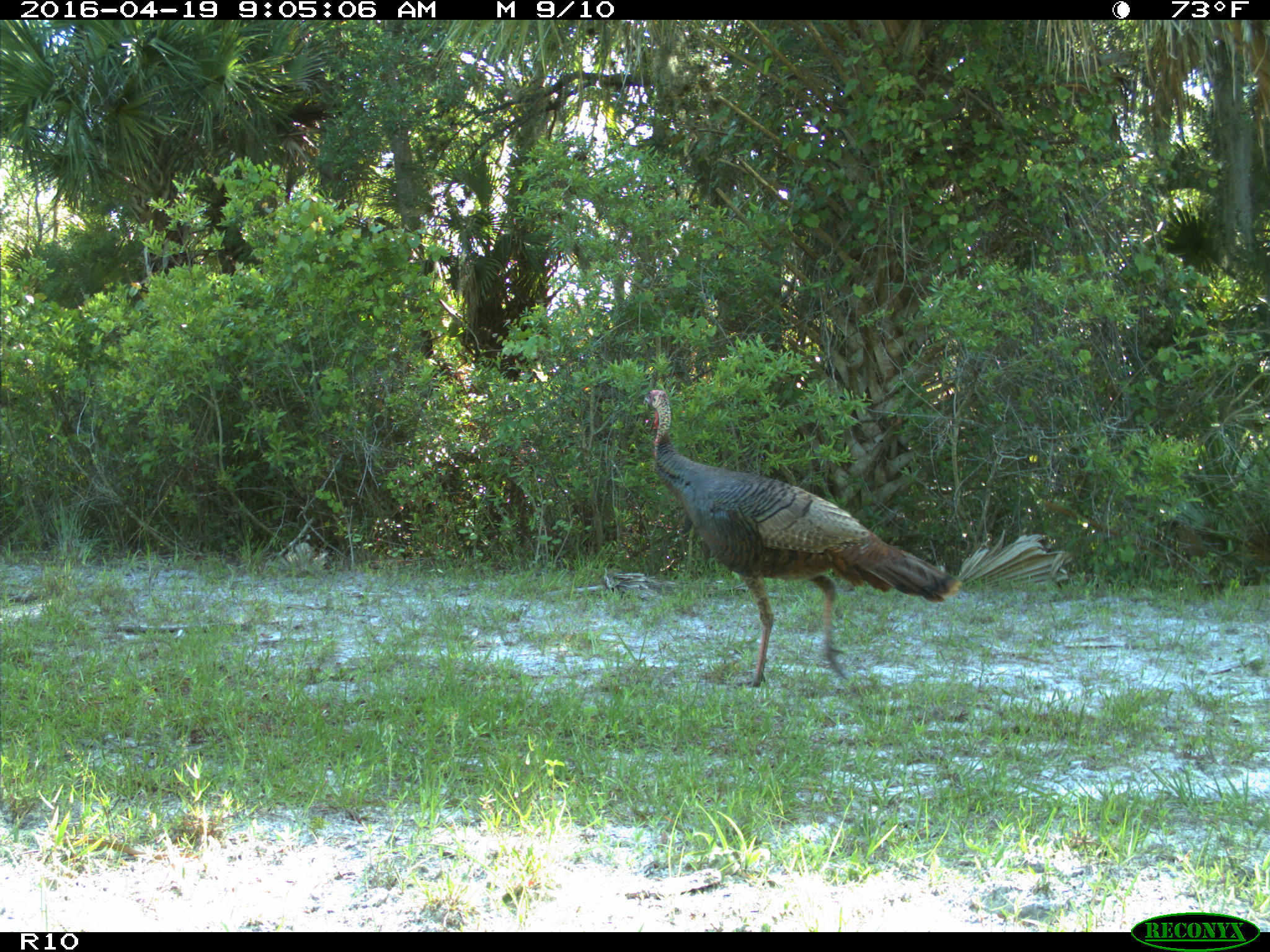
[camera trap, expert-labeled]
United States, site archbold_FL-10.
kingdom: Animalia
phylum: Chordata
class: Aves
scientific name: Aves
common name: birds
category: unidentified bird